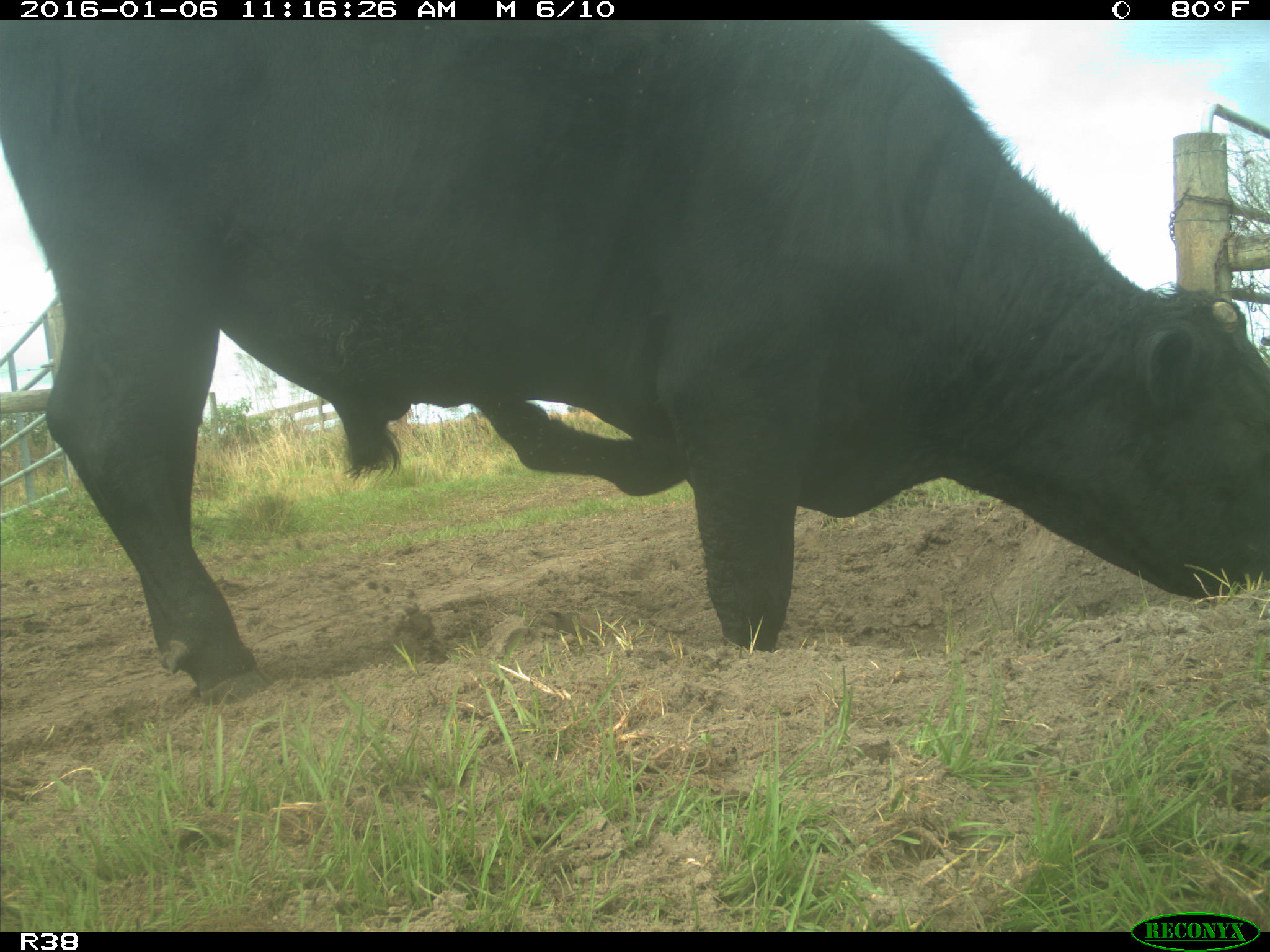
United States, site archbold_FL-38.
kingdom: Animalia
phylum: Chordata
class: Mammalia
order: Artiodactyla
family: Bovidae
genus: Bos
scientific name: Bos taurus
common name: domestic cow